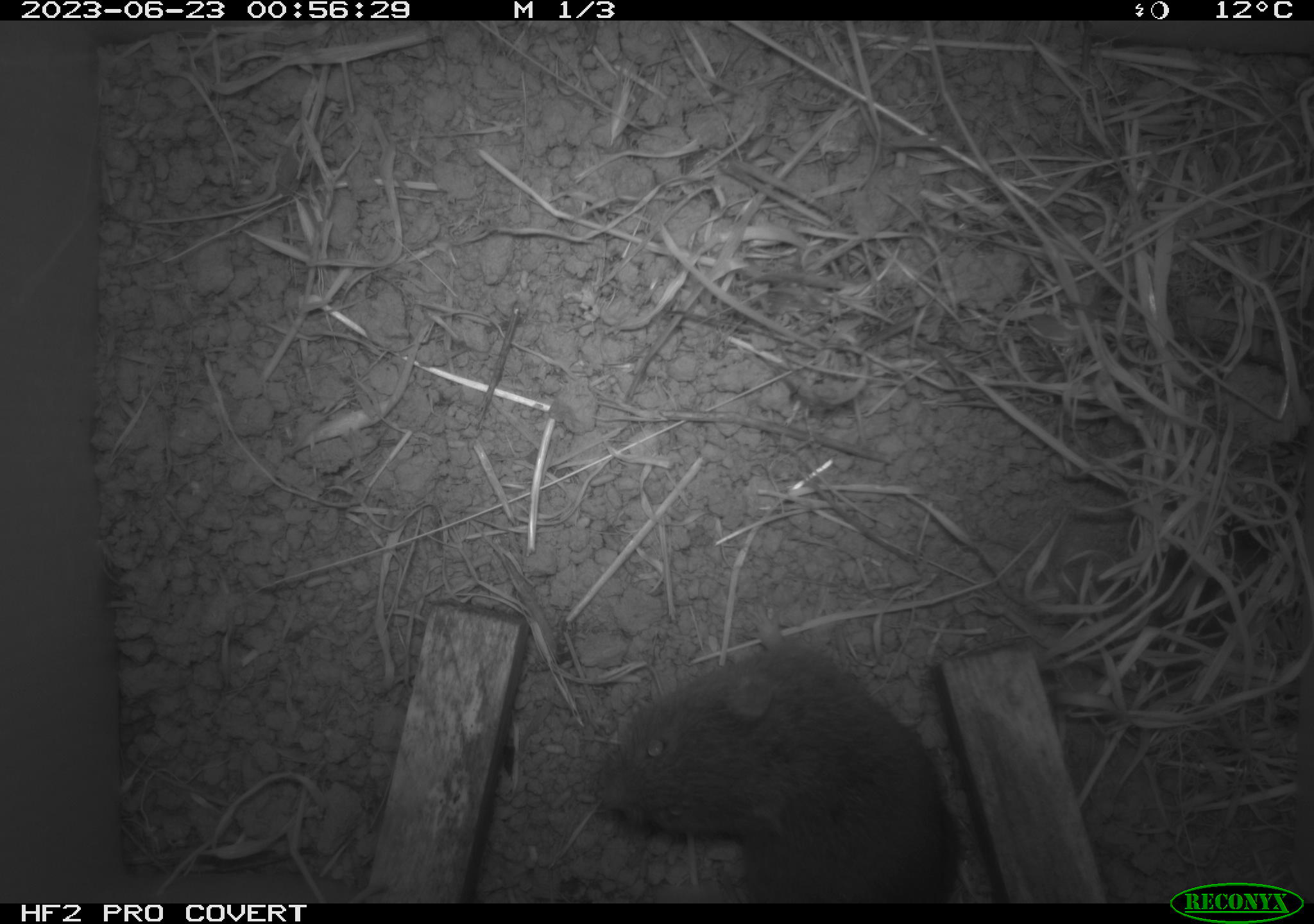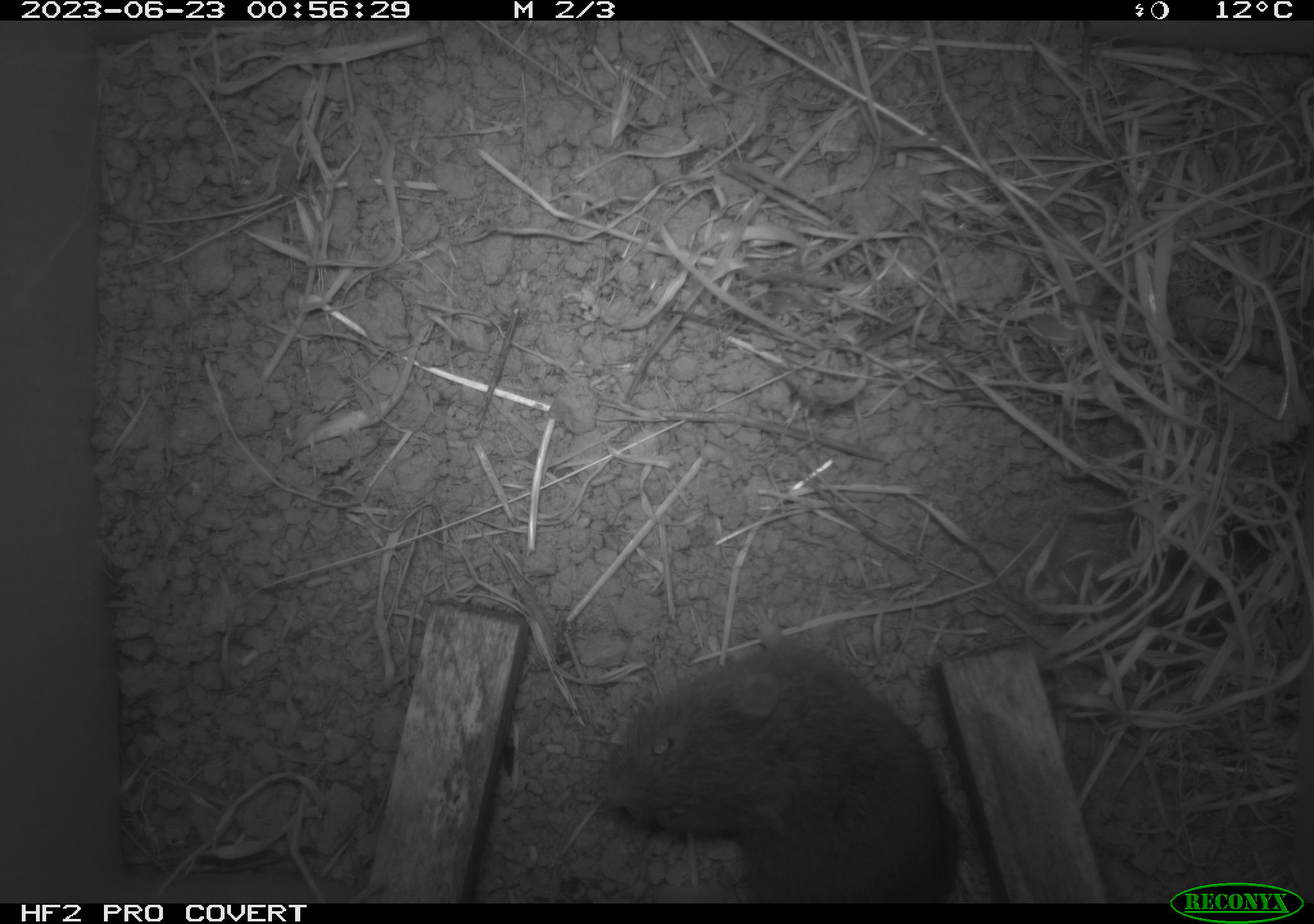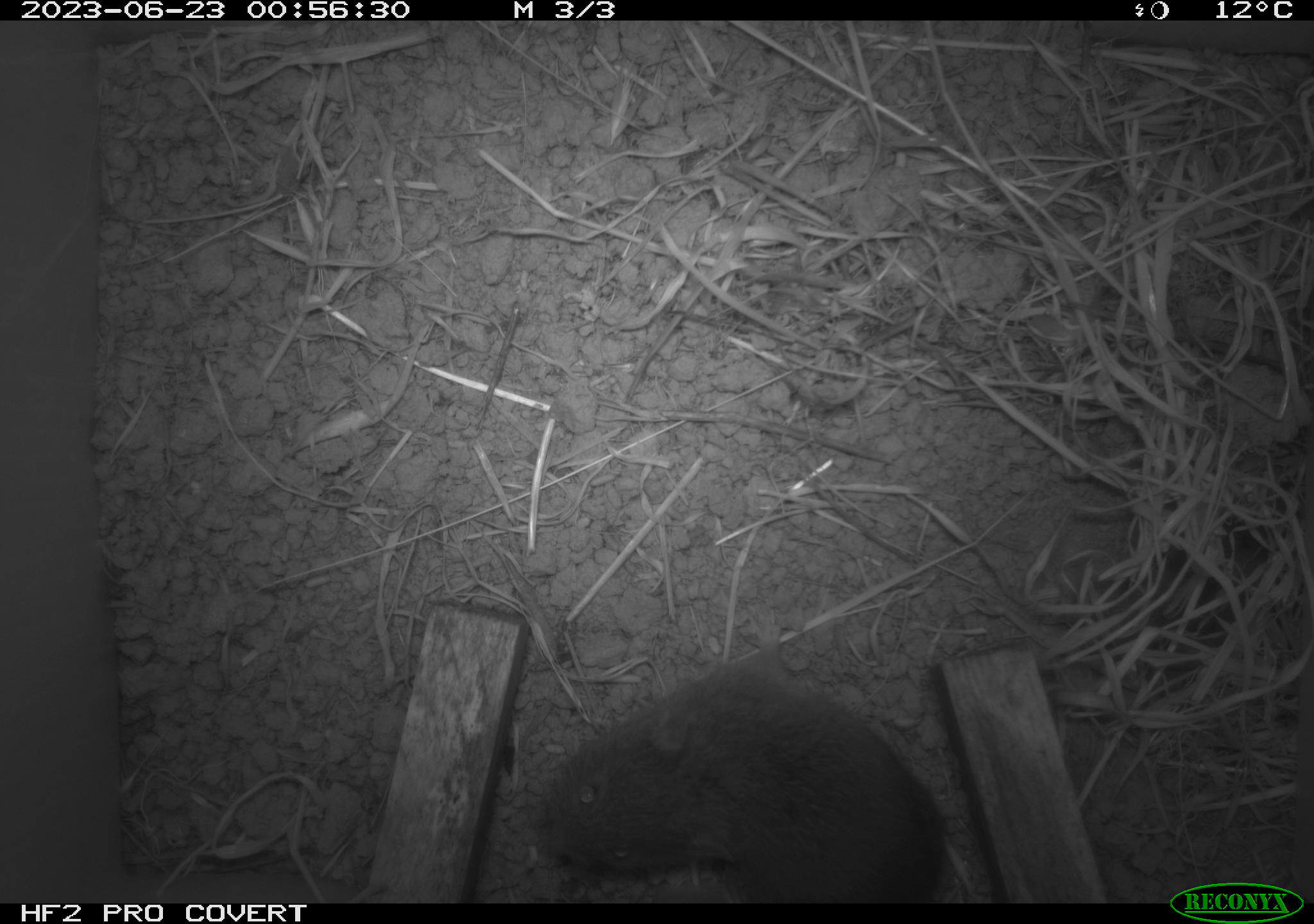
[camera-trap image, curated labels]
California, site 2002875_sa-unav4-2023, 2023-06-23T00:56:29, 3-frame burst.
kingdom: Animalia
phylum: Chordata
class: Mammalia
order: Rodentia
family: Cricetidae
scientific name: Arvicolinae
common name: voles, lemmings, and muskrats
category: arvicolinae subfamily